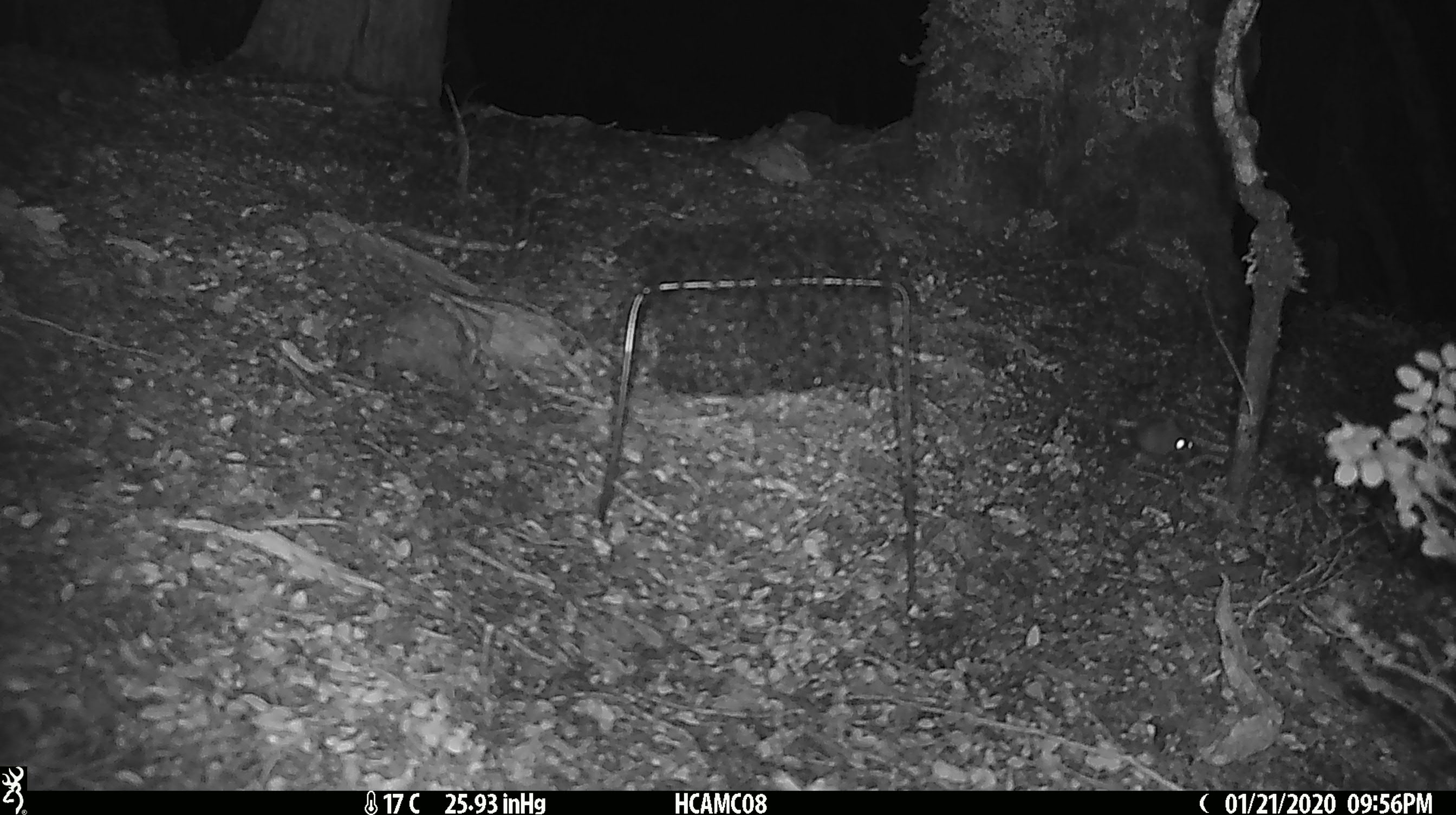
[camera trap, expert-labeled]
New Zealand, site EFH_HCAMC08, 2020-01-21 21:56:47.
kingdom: Animalia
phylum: Chordata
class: Mammalia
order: Rodentia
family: Muridae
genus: Mus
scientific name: Mus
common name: mouse